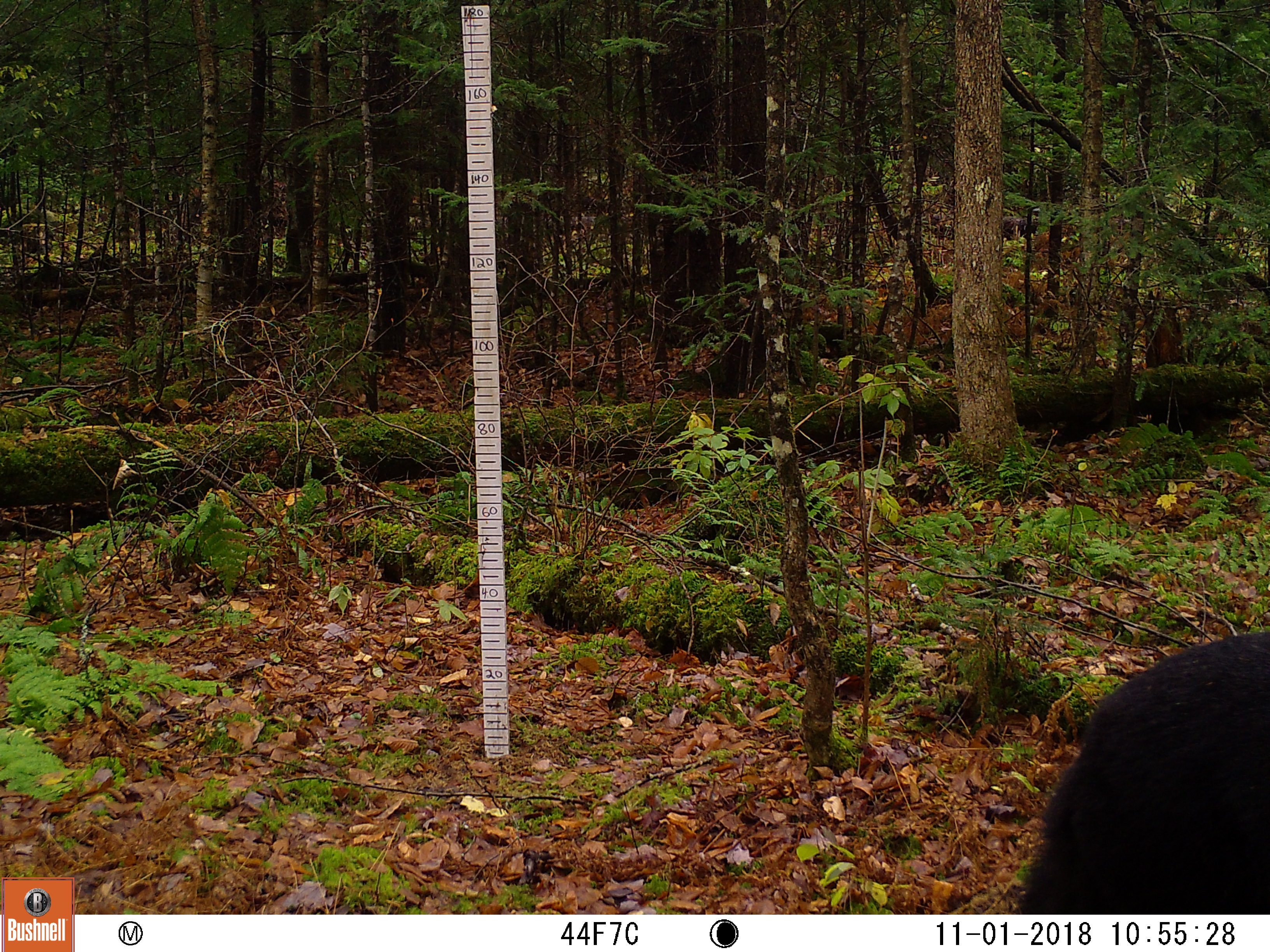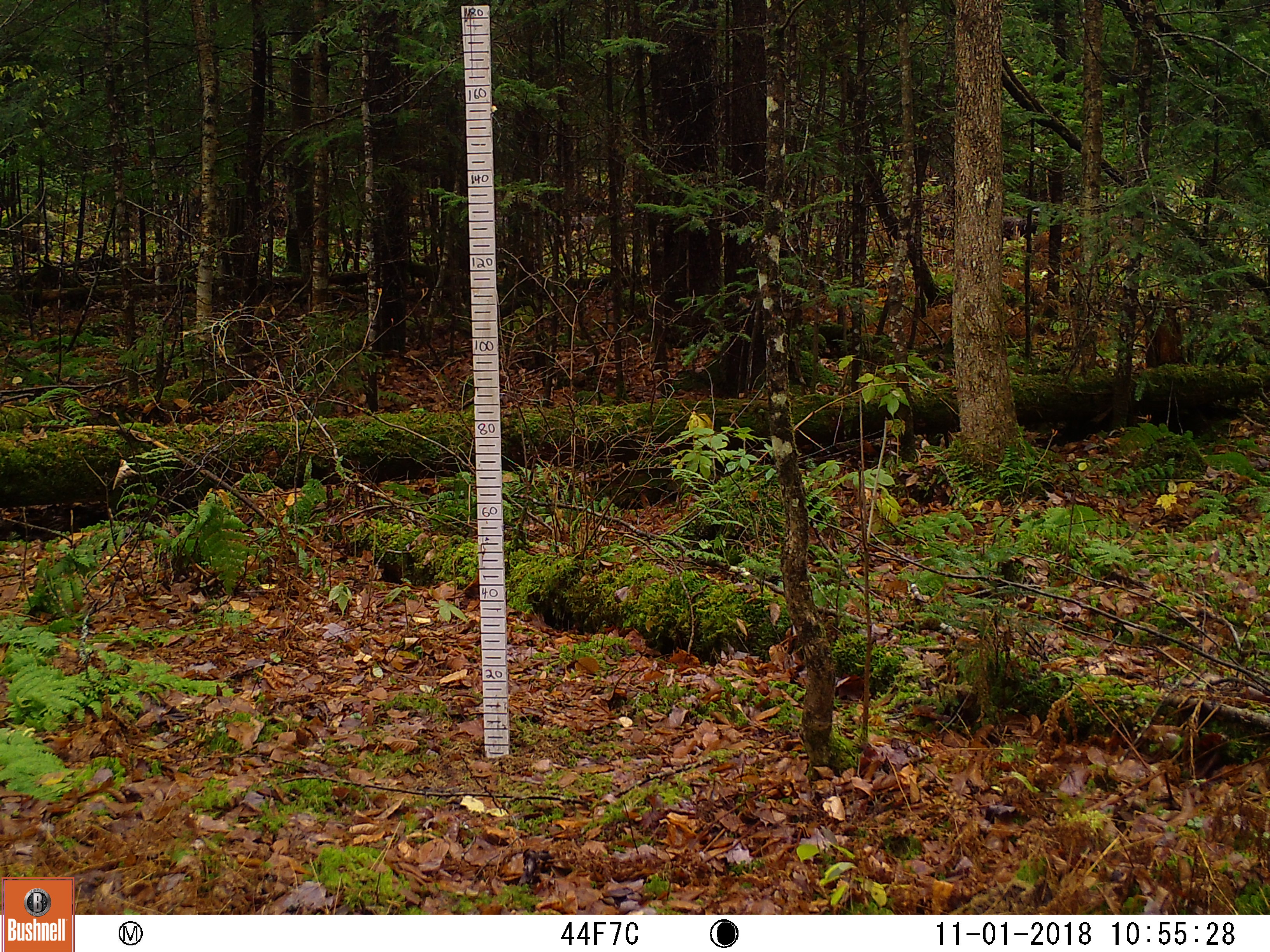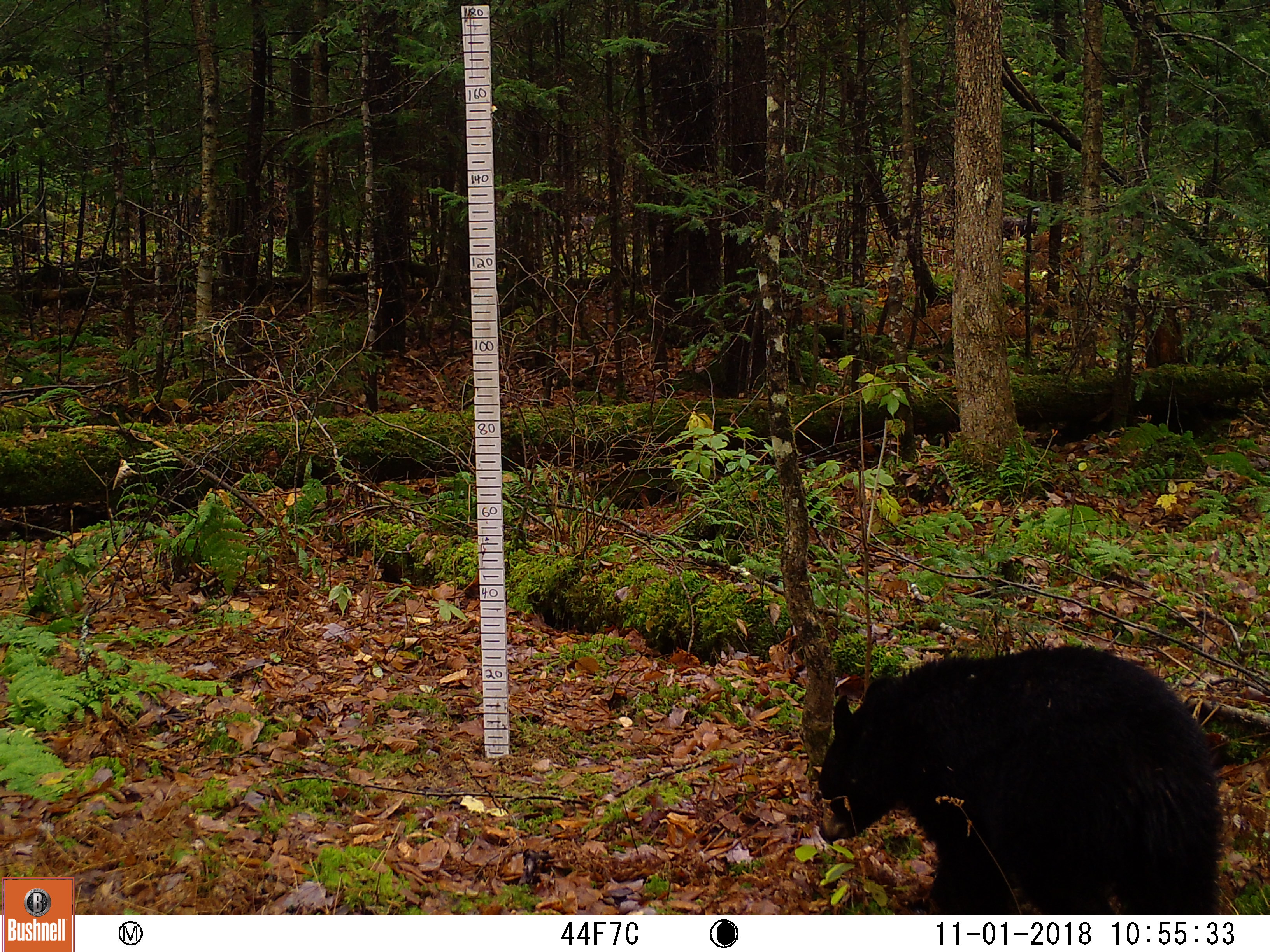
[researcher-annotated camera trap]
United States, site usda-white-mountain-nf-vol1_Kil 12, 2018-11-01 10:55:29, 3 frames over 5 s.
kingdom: Animalia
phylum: Chordata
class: Mammalia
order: Carnivora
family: Ursidae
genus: Ursus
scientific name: Ursus americanus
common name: black bear